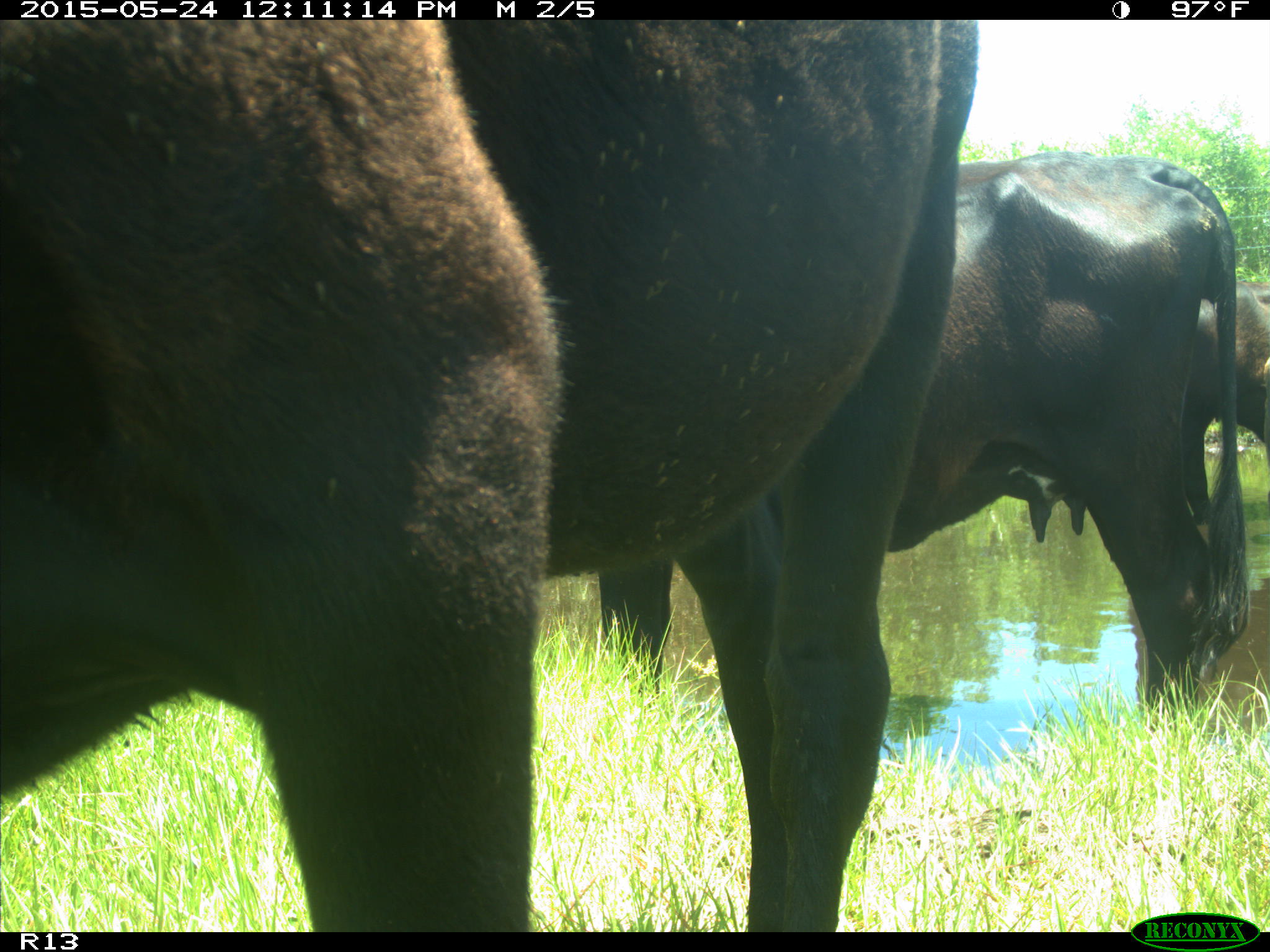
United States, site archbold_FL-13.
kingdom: Animalia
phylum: Chordata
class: Mammalia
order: Artiodactyla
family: Bovidae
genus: Bos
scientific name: Bos taurus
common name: domestic cow